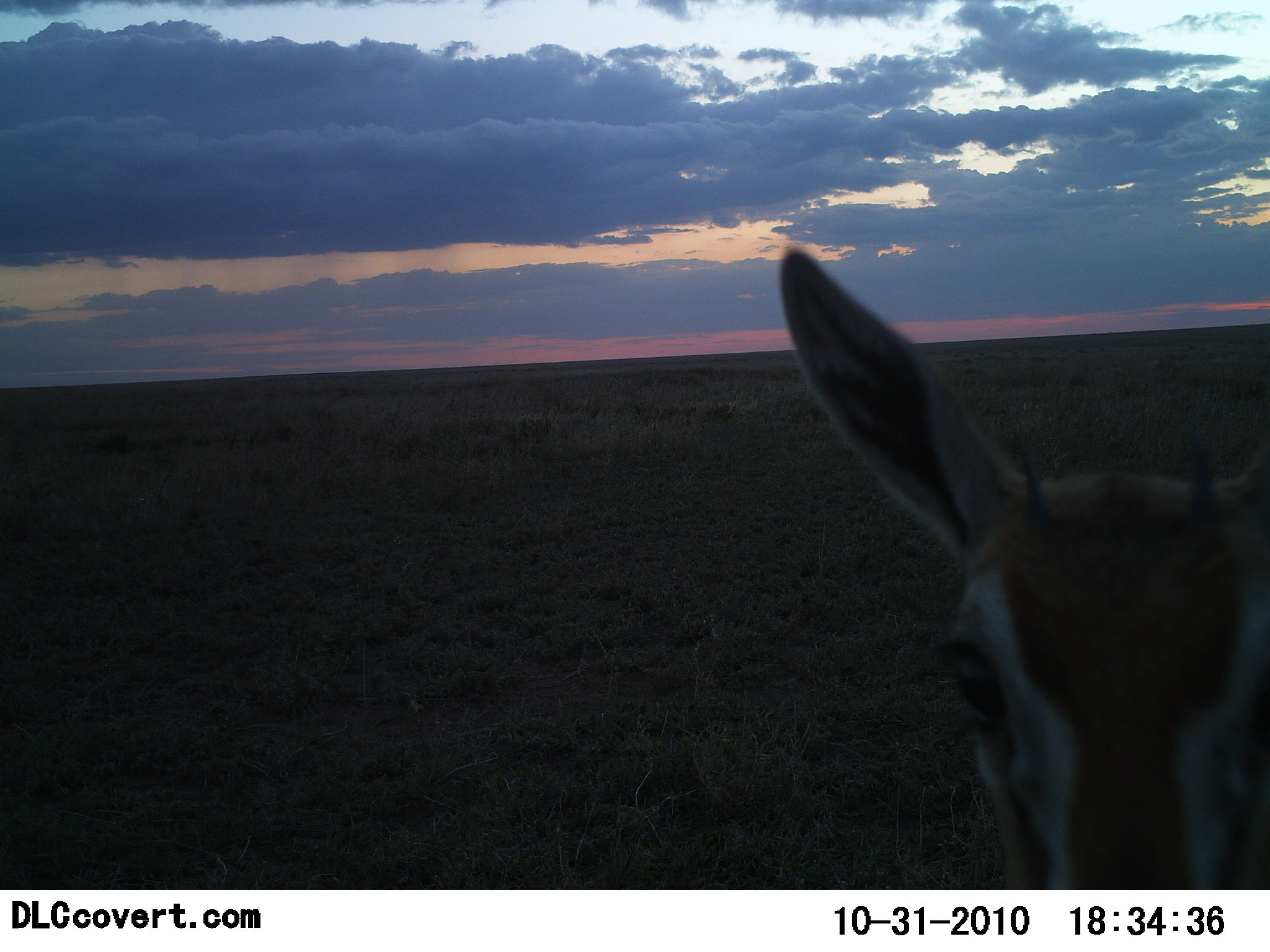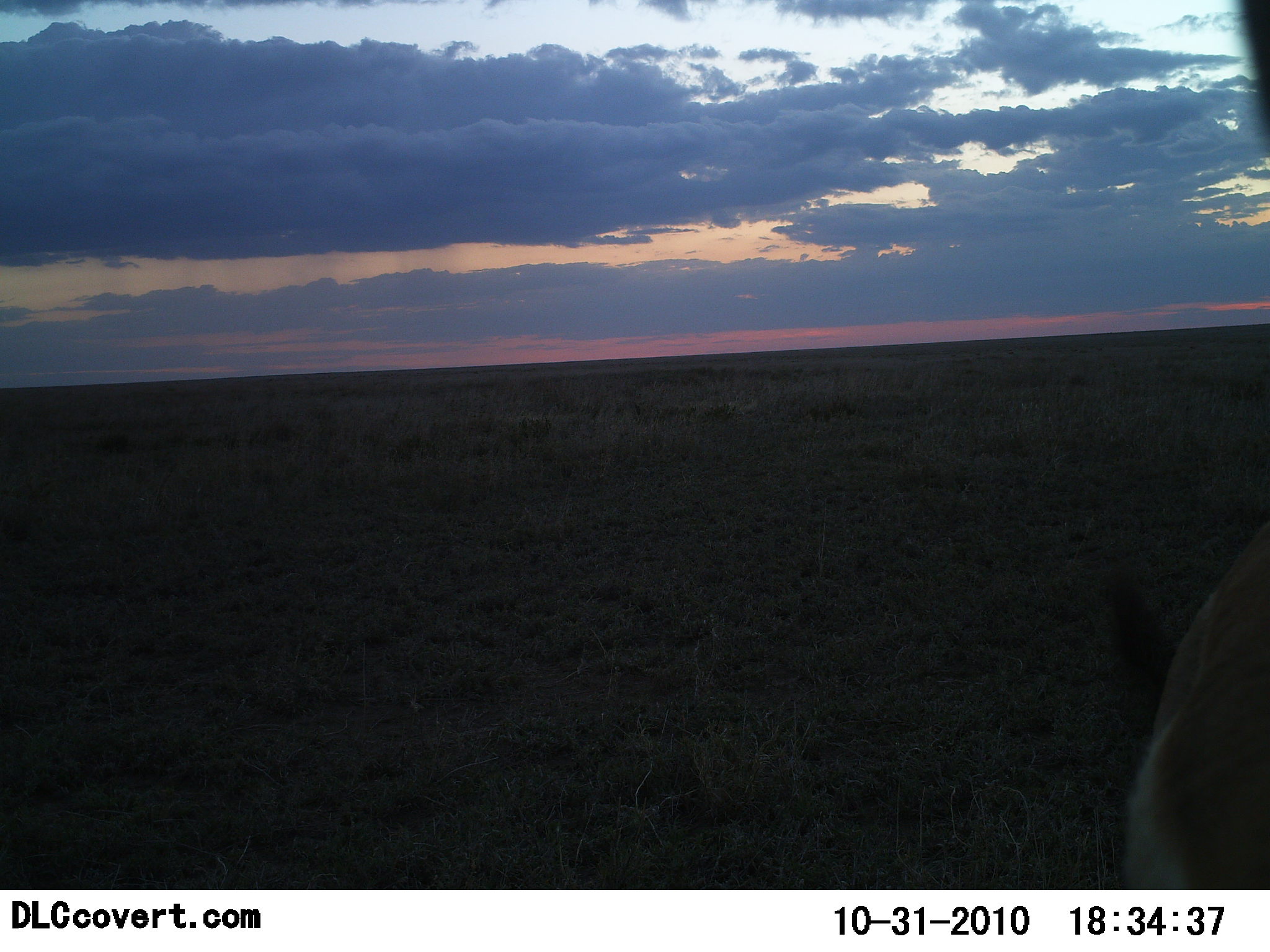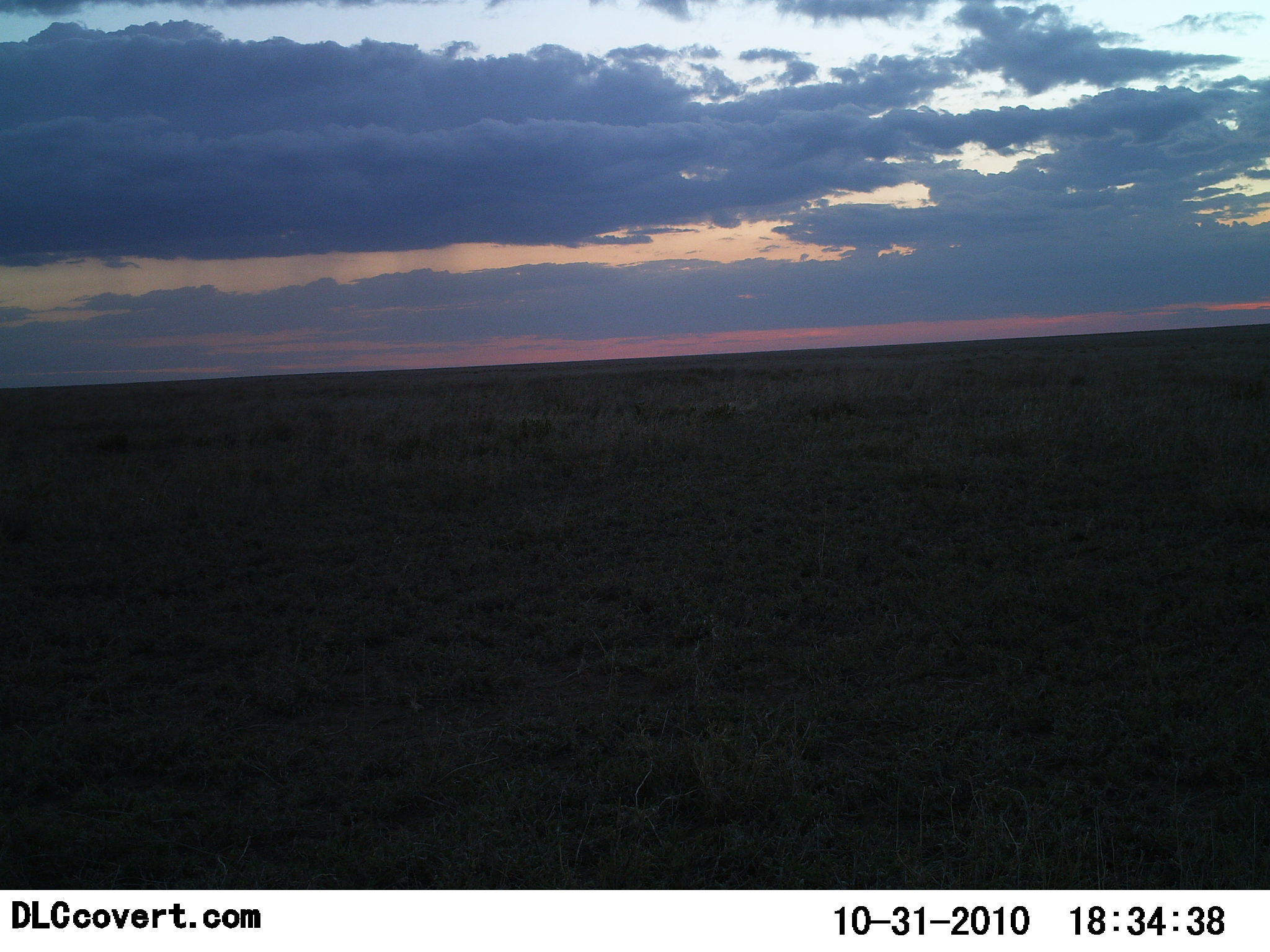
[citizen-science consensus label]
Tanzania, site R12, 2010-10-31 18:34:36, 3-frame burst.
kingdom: Animalia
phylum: Chordata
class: Mammalia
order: Artiodactyla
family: Bovidae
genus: Nanger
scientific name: Nanger granti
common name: grant's gazelle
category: gazellegrants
Gazellegrants (grant's gazelle) (Nanger granti), count 1. Behavior (volunteer vote fractions): standing 46%, resting 0%, moving 46%, interacting 8%. Young present (vote fraction): 23%. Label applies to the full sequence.